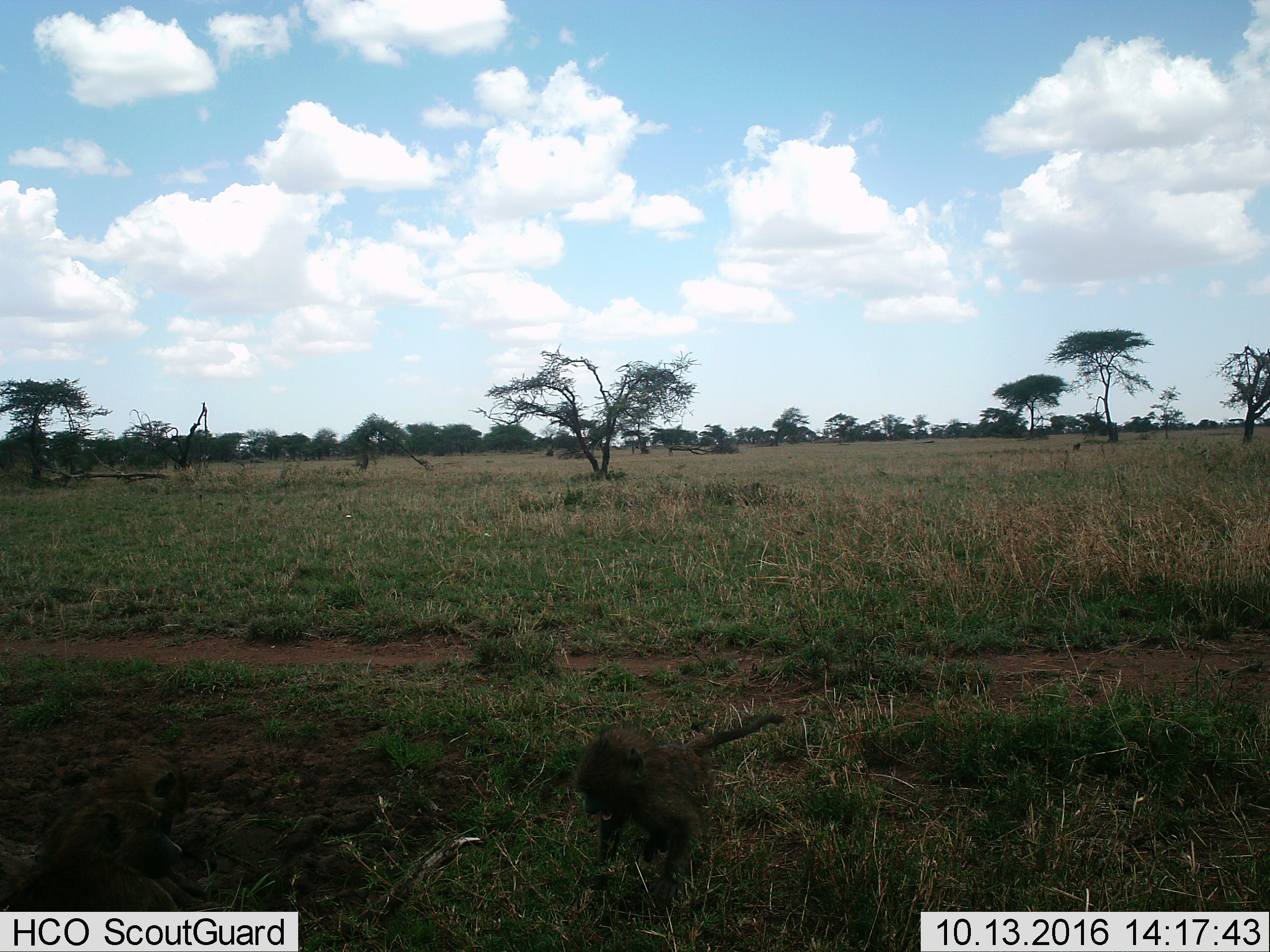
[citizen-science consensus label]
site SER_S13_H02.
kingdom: Animalia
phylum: Chordata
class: Mammalia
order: Primates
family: Cercopithecidae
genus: Papio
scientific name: Papio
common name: baboon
Baboon (Papio), count 1. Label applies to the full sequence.